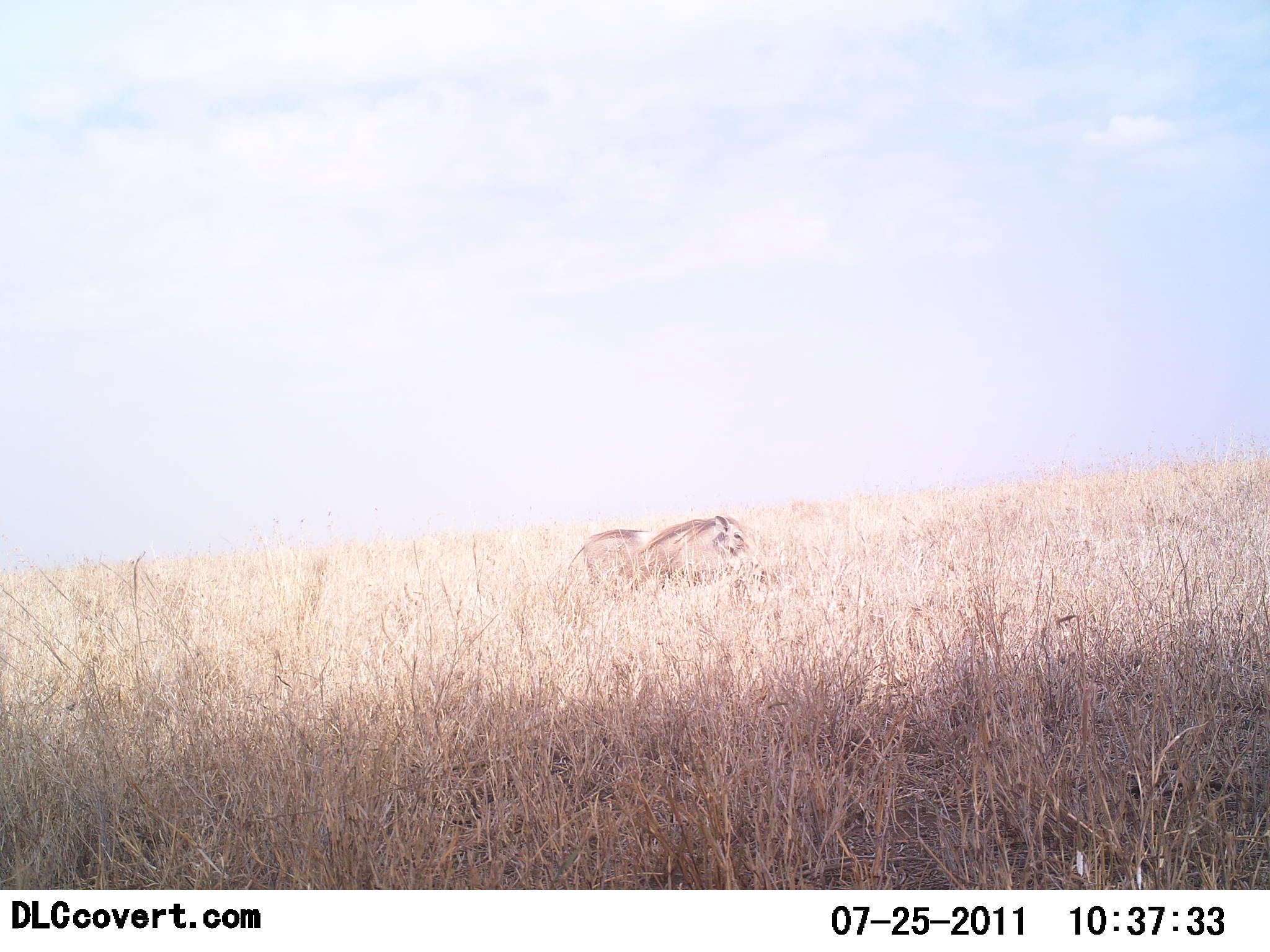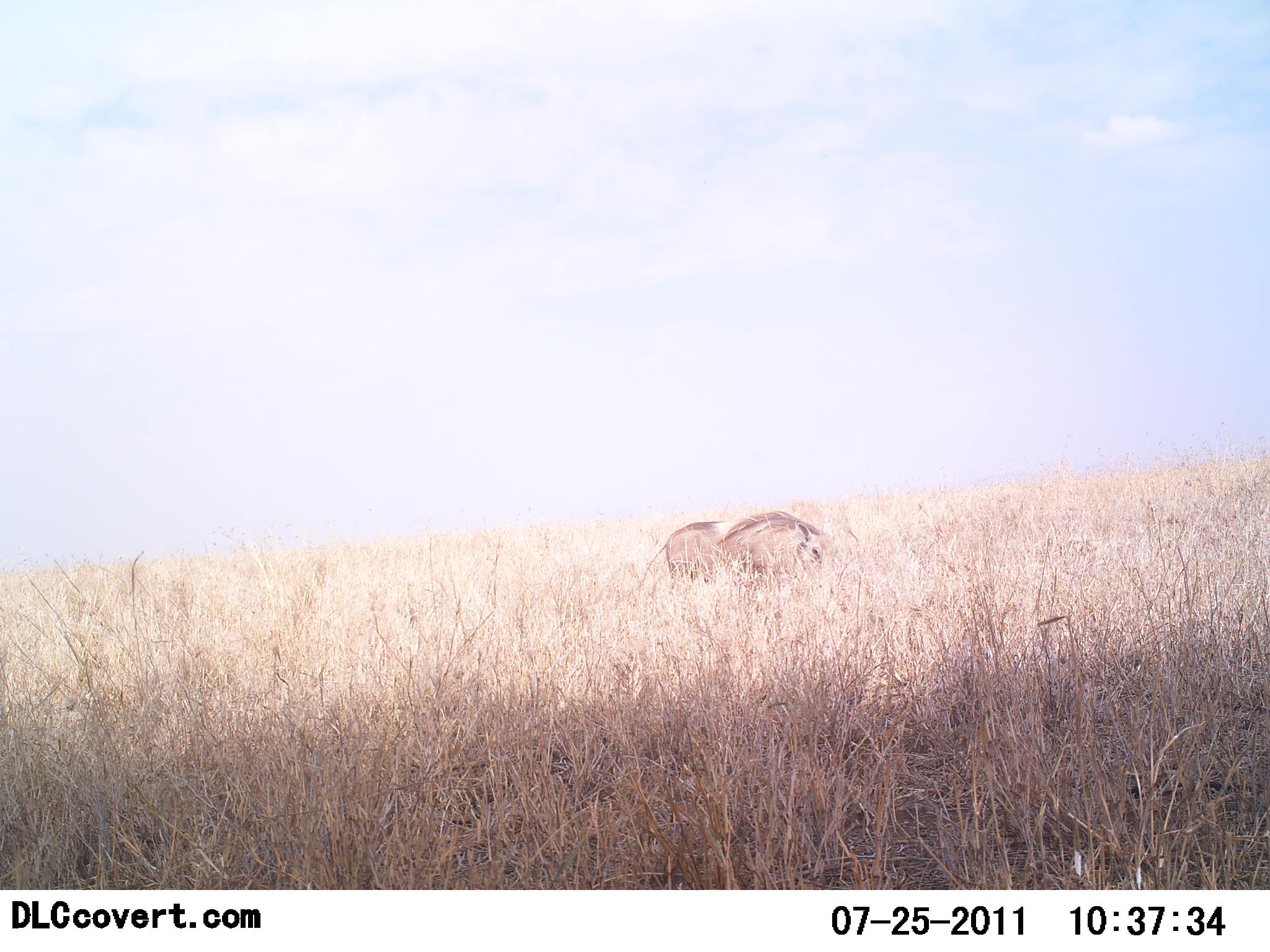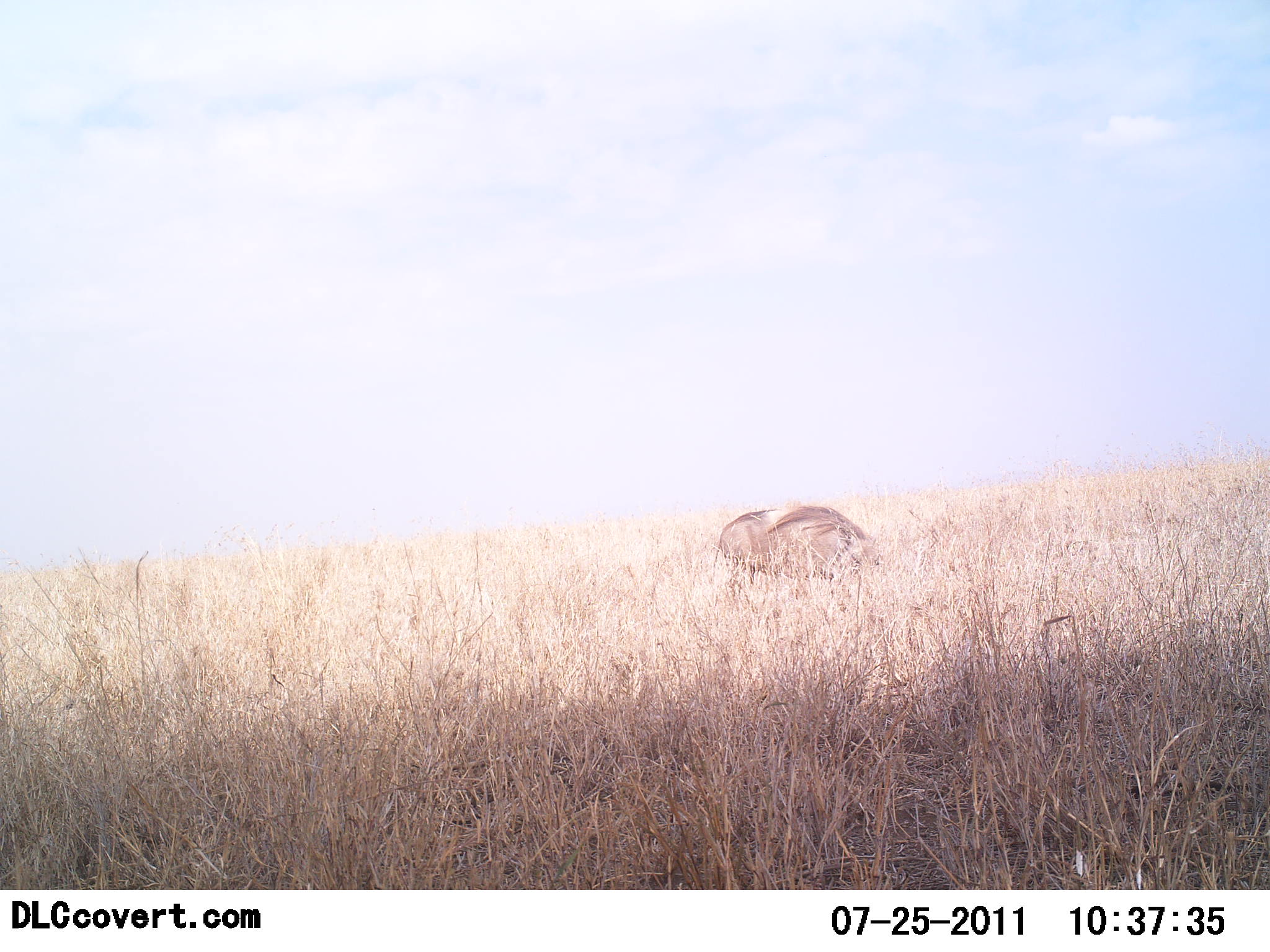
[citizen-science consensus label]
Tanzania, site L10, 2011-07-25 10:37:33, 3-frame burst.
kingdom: Animalia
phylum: Chordata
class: Mammalia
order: Artiodactyla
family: Suidae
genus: Phacochoerus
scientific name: Phacochoerus africanus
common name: warthog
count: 1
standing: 0%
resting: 0%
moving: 90%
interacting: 0%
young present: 0%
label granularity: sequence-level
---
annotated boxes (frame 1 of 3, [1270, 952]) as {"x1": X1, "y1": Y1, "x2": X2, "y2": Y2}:
animal: {"x1": 568, "y1": 514, "x2": 759, "y2": 615}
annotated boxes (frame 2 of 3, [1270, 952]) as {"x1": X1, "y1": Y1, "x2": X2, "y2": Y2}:
animal: {"x1": 640, "y1": 510, "x2": 829, "y2": 612}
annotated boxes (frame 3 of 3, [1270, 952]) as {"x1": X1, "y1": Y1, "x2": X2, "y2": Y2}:
animal: {"x1": 714, "y1": 506, "x2": 880, "y2": 606}